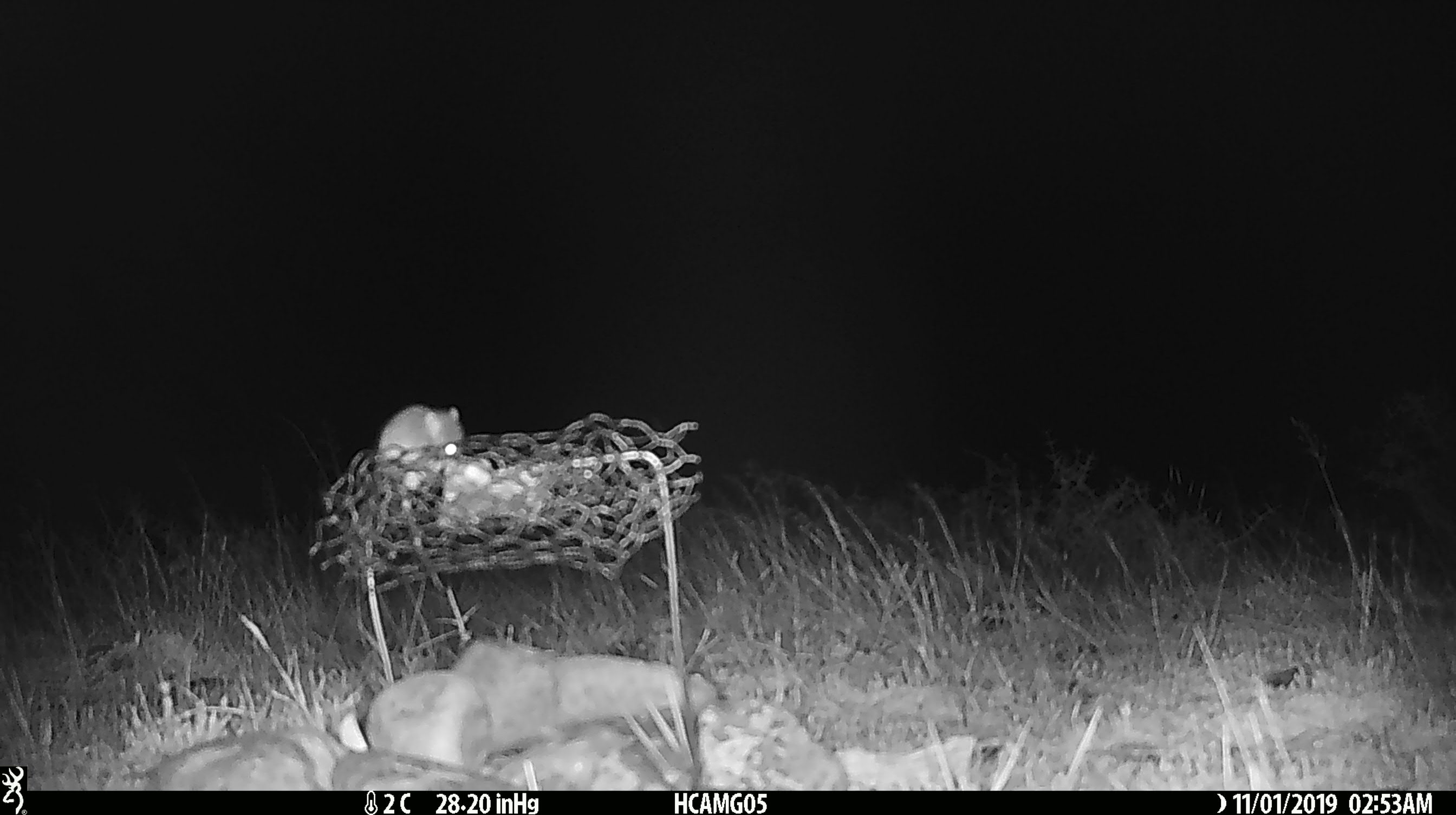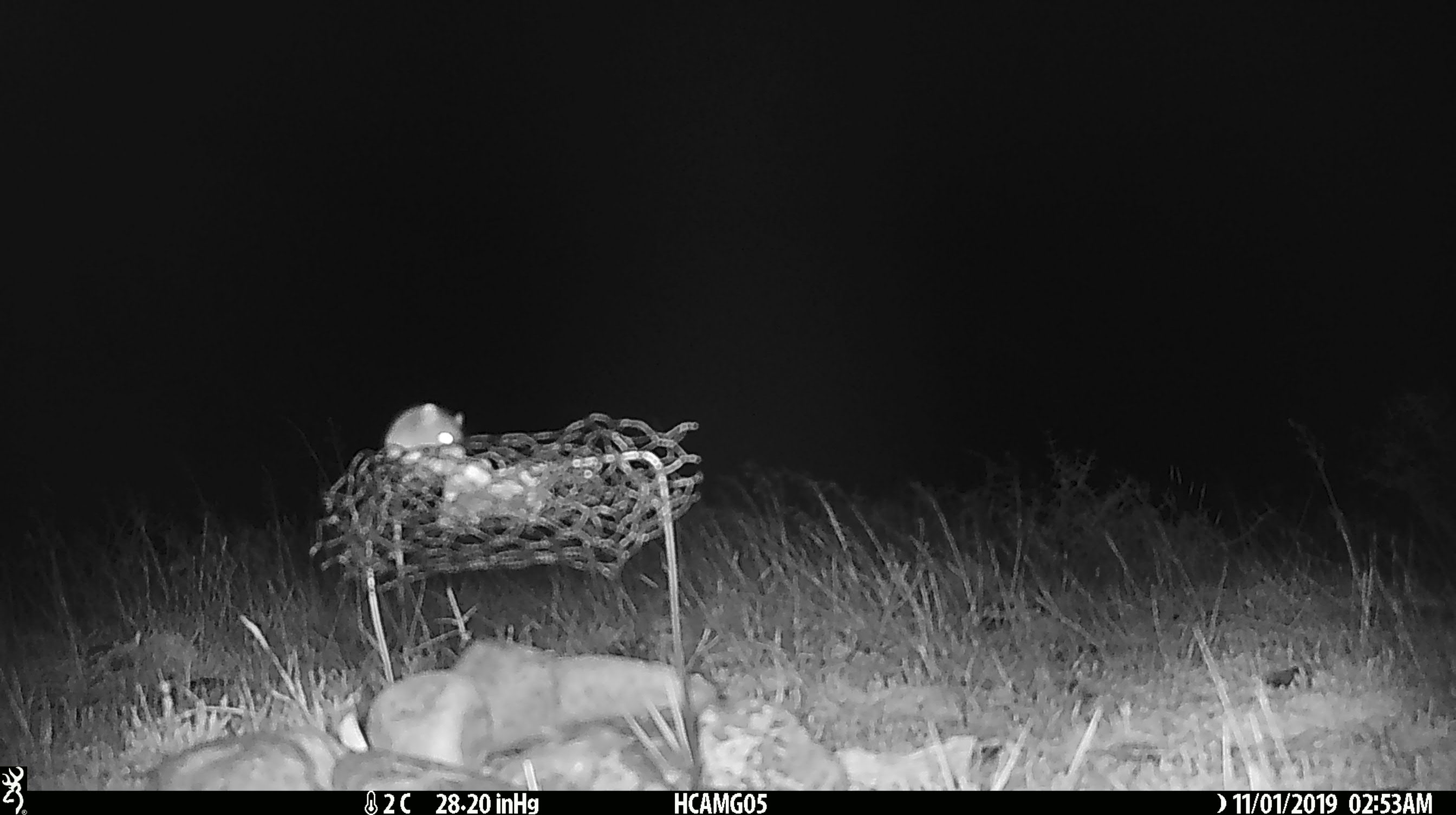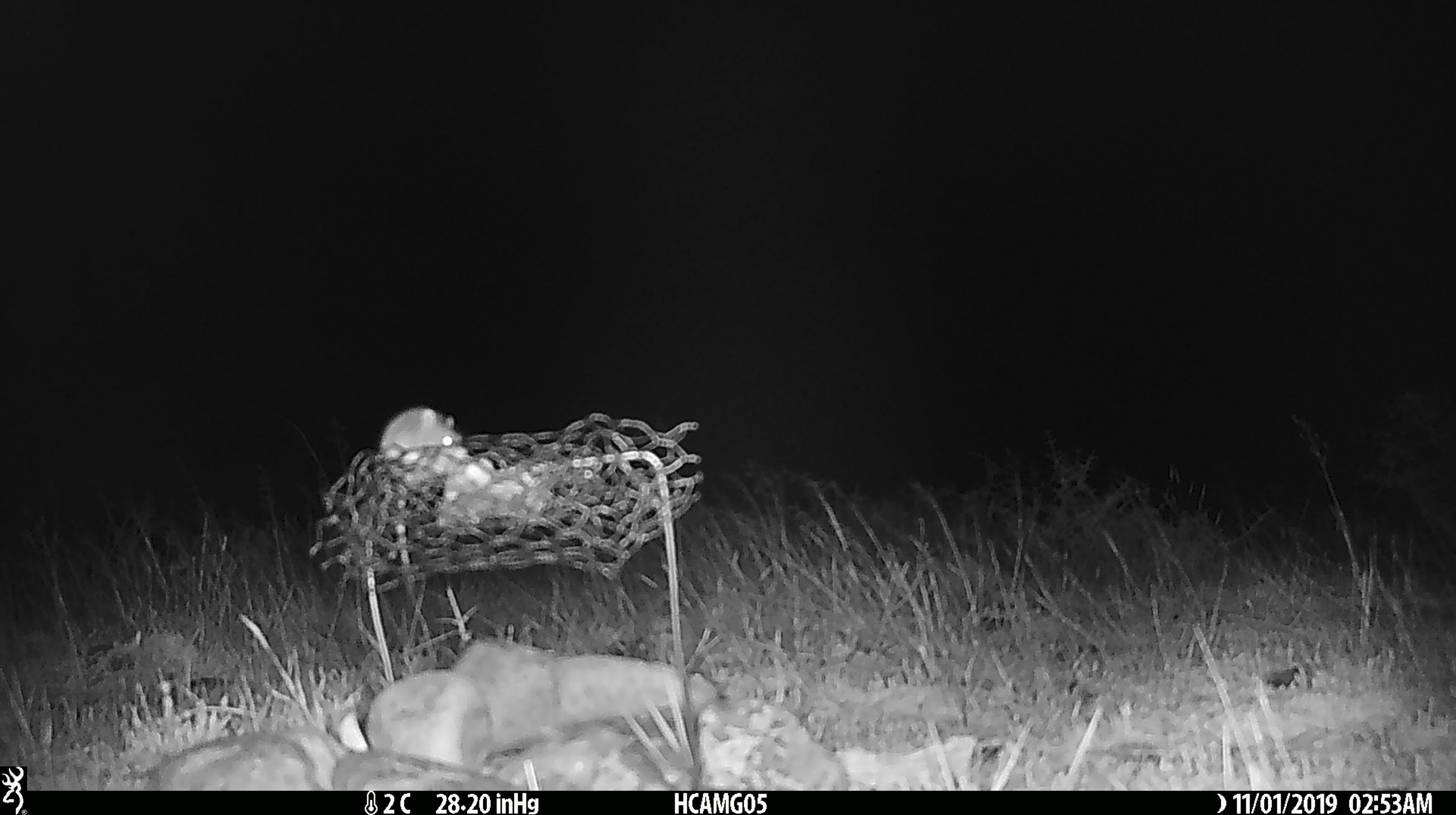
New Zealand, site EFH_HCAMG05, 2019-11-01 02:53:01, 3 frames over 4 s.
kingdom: Animalia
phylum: Chordata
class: Mammalia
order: Rodentia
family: Muridae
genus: Mus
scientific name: Mus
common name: mouse